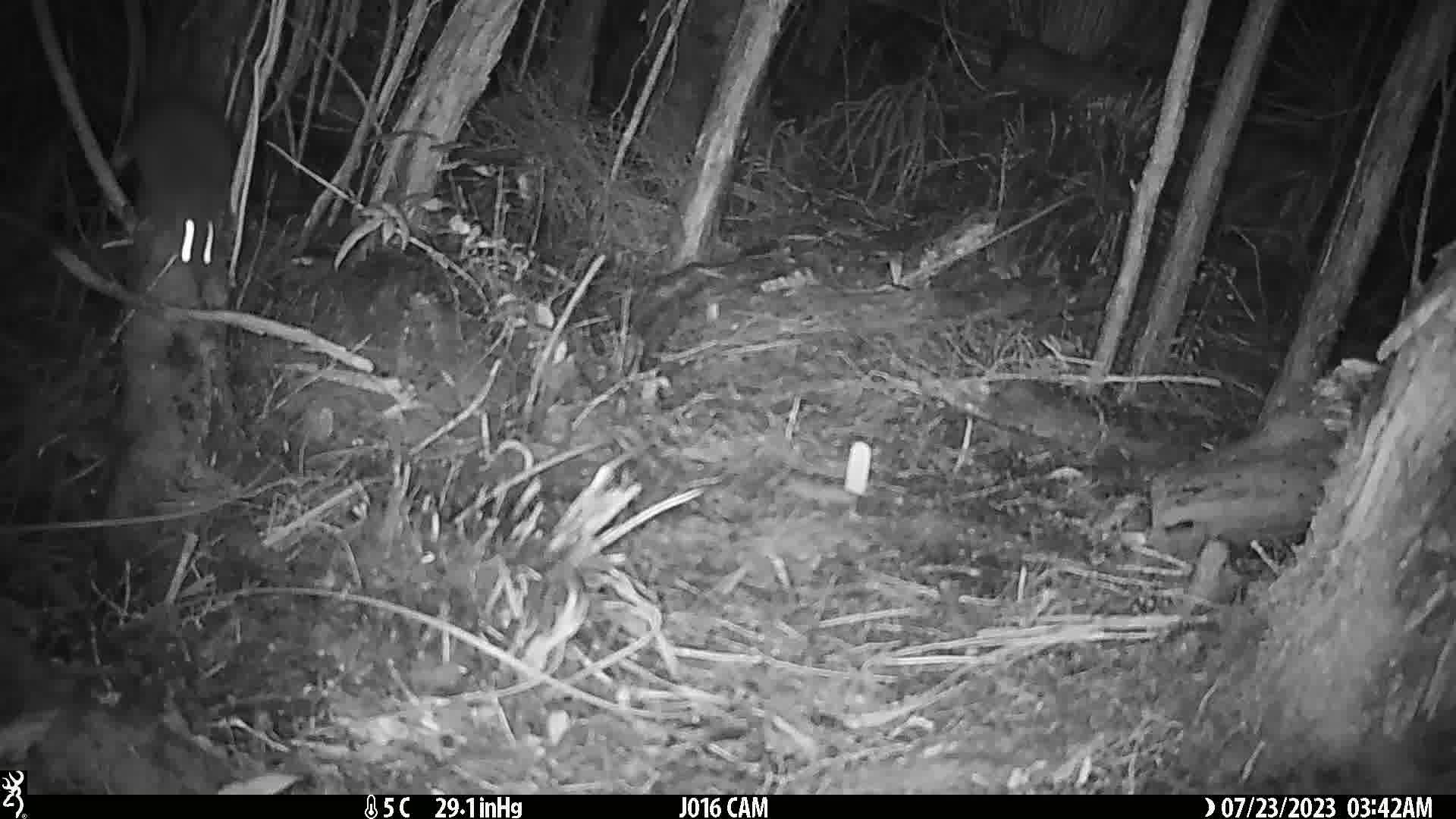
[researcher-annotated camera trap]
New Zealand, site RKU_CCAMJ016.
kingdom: Animalia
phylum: Chordata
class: Mammalia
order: Rodentia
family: Muridae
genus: Rattus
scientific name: Rattus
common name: rat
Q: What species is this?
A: Rat (Rattus).